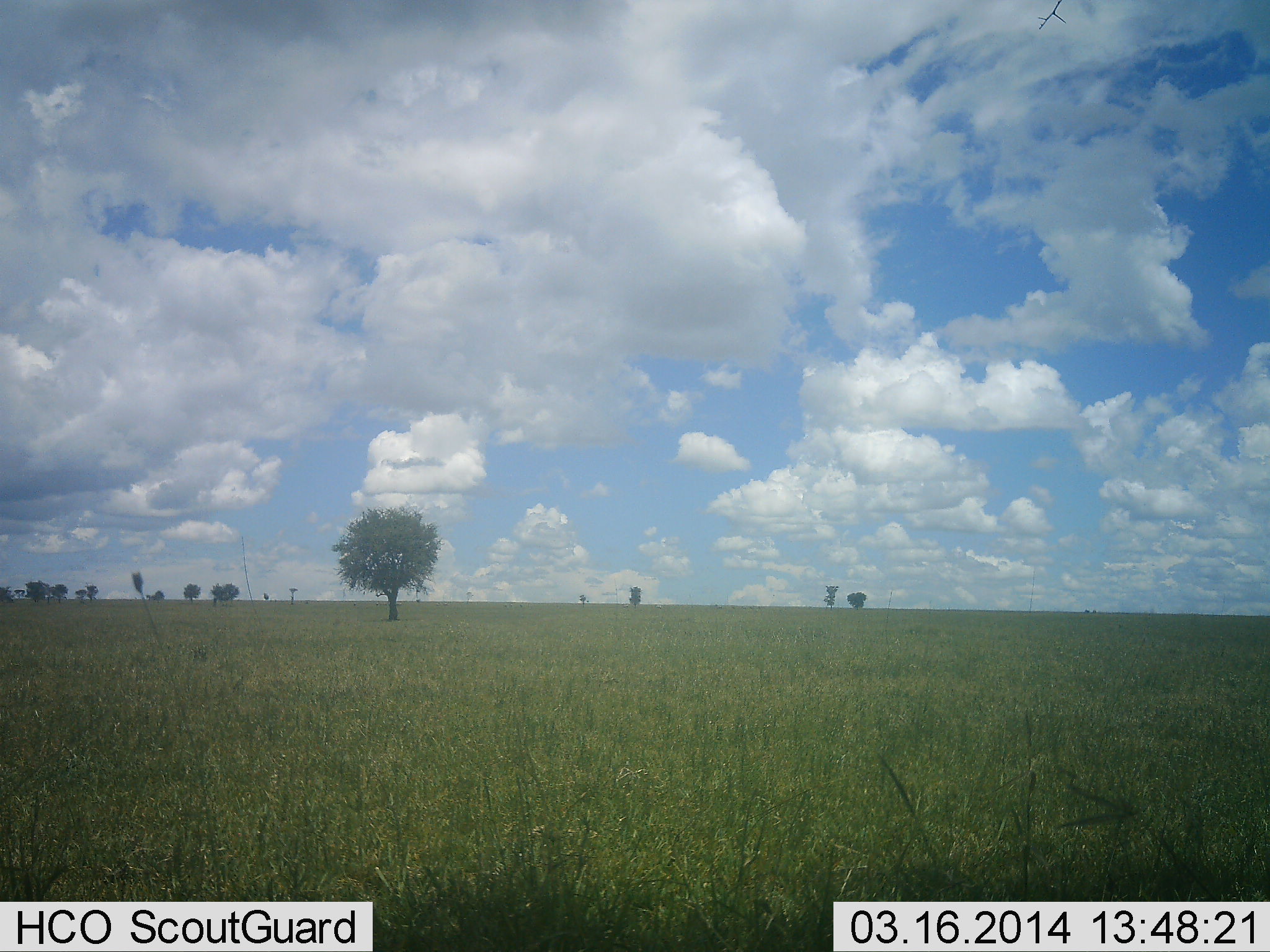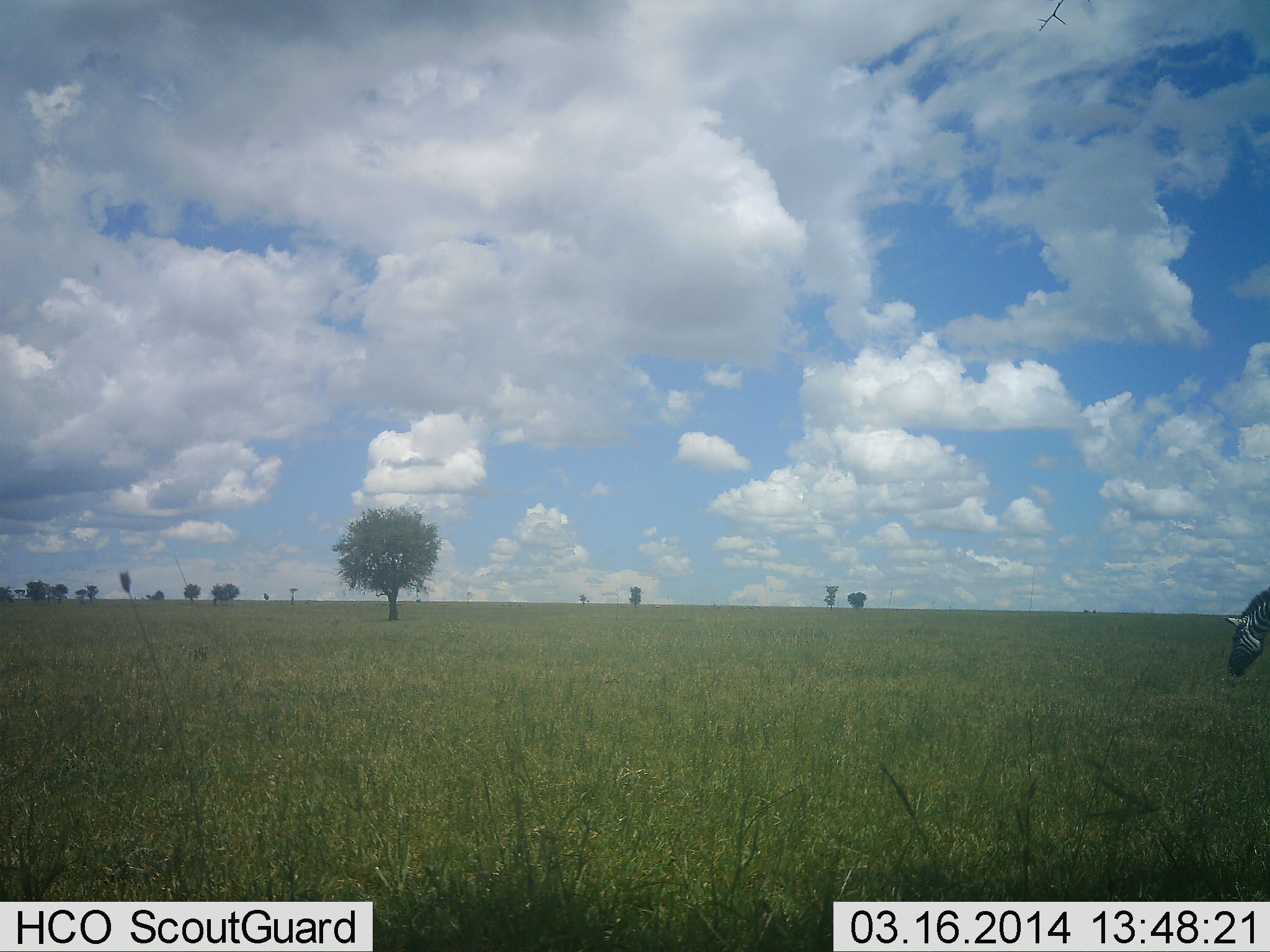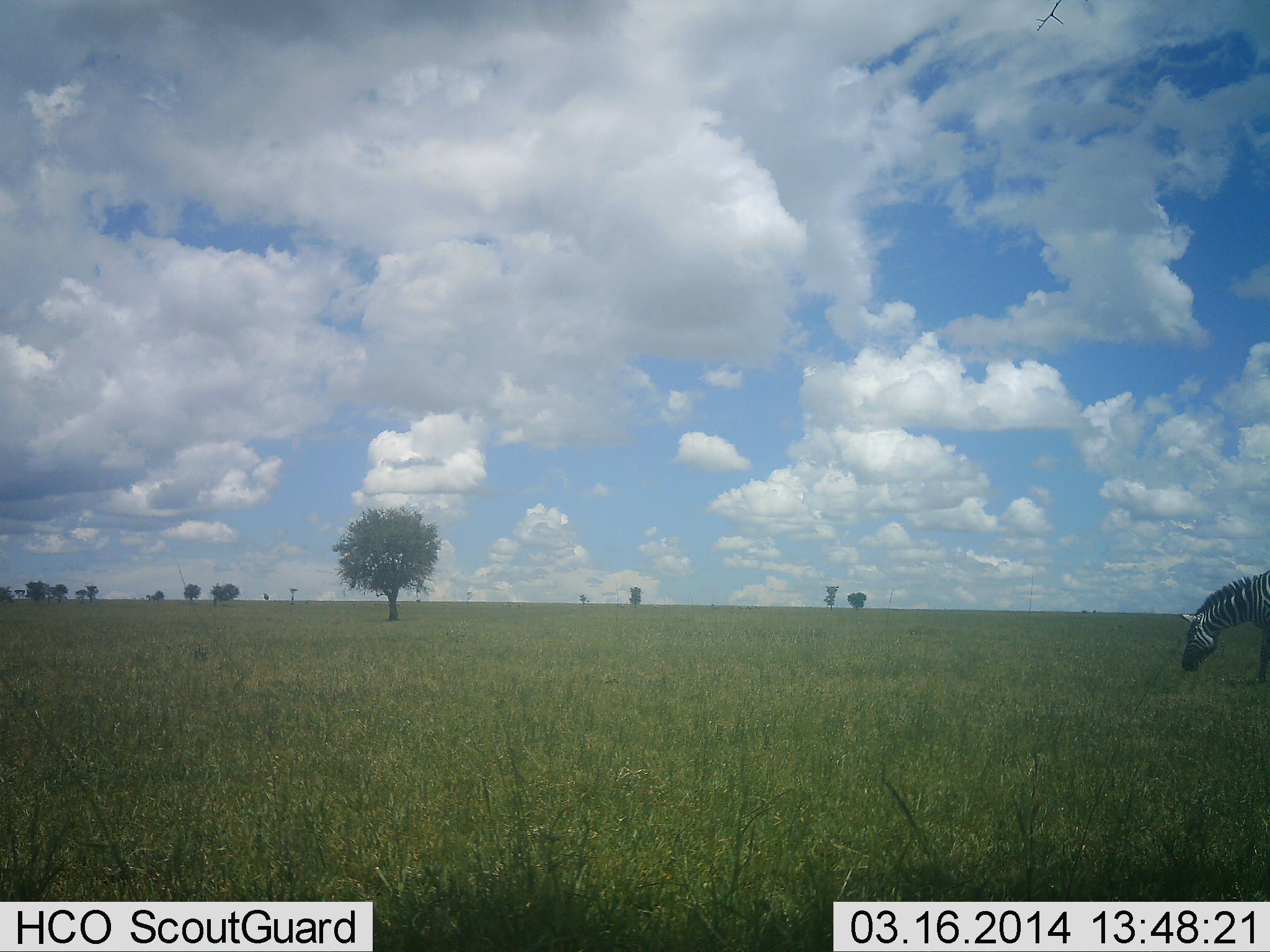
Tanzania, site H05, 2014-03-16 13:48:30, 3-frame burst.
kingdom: Animalia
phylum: Chordata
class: Mammalia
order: Perissodactyla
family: Equidae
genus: Equus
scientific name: Equus quagga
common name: plains zebra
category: zebra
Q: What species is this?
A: Zebra (plains zebra) (Equus quagga).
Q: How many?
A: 1.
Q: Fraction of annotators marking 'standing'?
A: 0%.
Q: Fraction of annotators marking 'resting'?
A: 0%.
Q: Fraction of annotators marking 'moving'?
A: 90%.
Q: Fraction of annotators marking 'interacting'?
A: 0%.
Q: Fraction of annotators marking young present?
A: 0%.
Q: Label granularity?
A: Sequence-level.